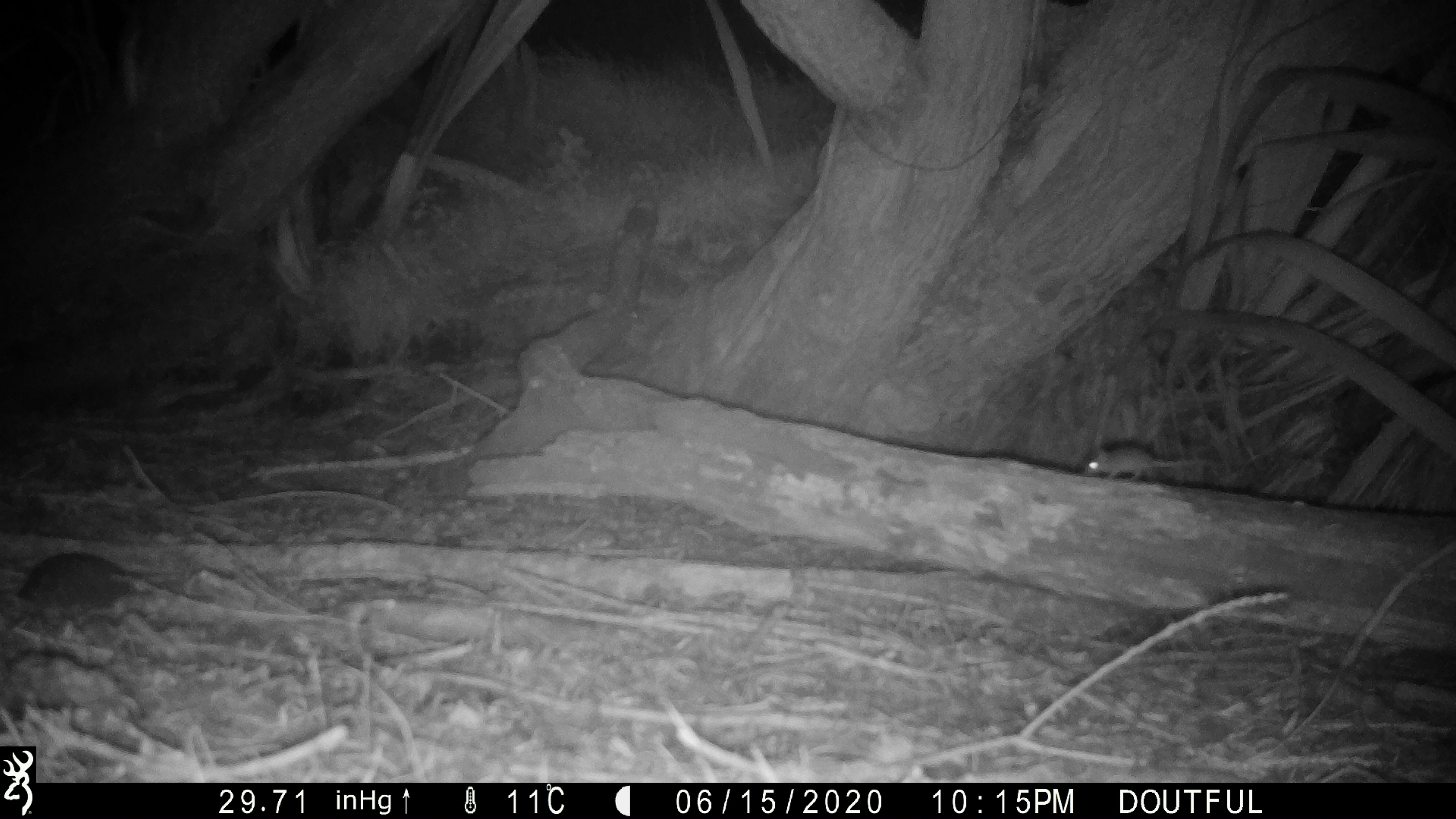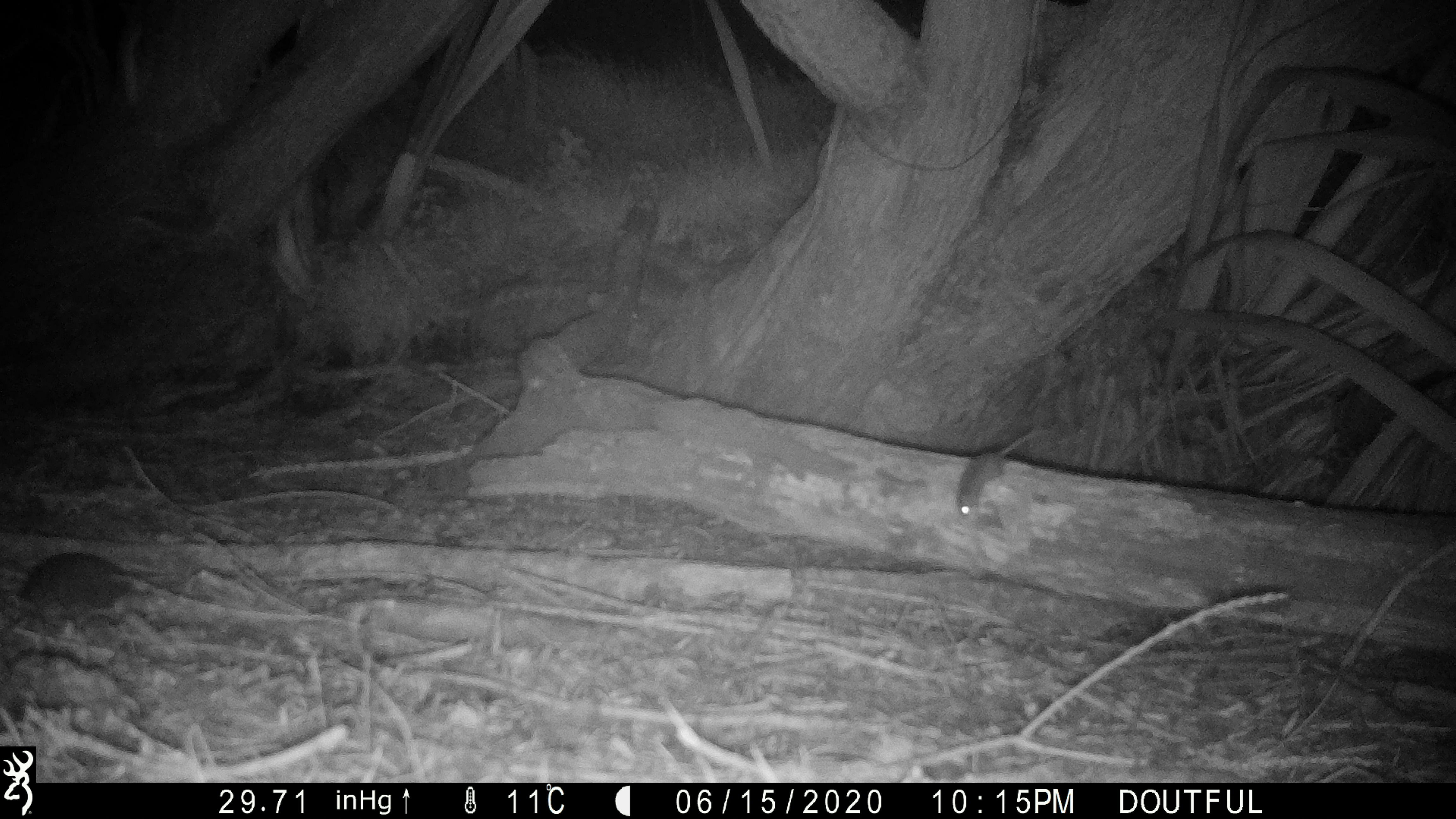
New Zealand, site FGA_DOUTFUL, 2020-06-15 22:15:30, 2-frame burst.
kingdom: Animalia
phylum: Chordata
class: Mammalia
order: Rodentia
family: Muridae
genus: Mus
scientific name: Mus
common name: mouse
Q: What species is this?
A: Mouse (Mus).